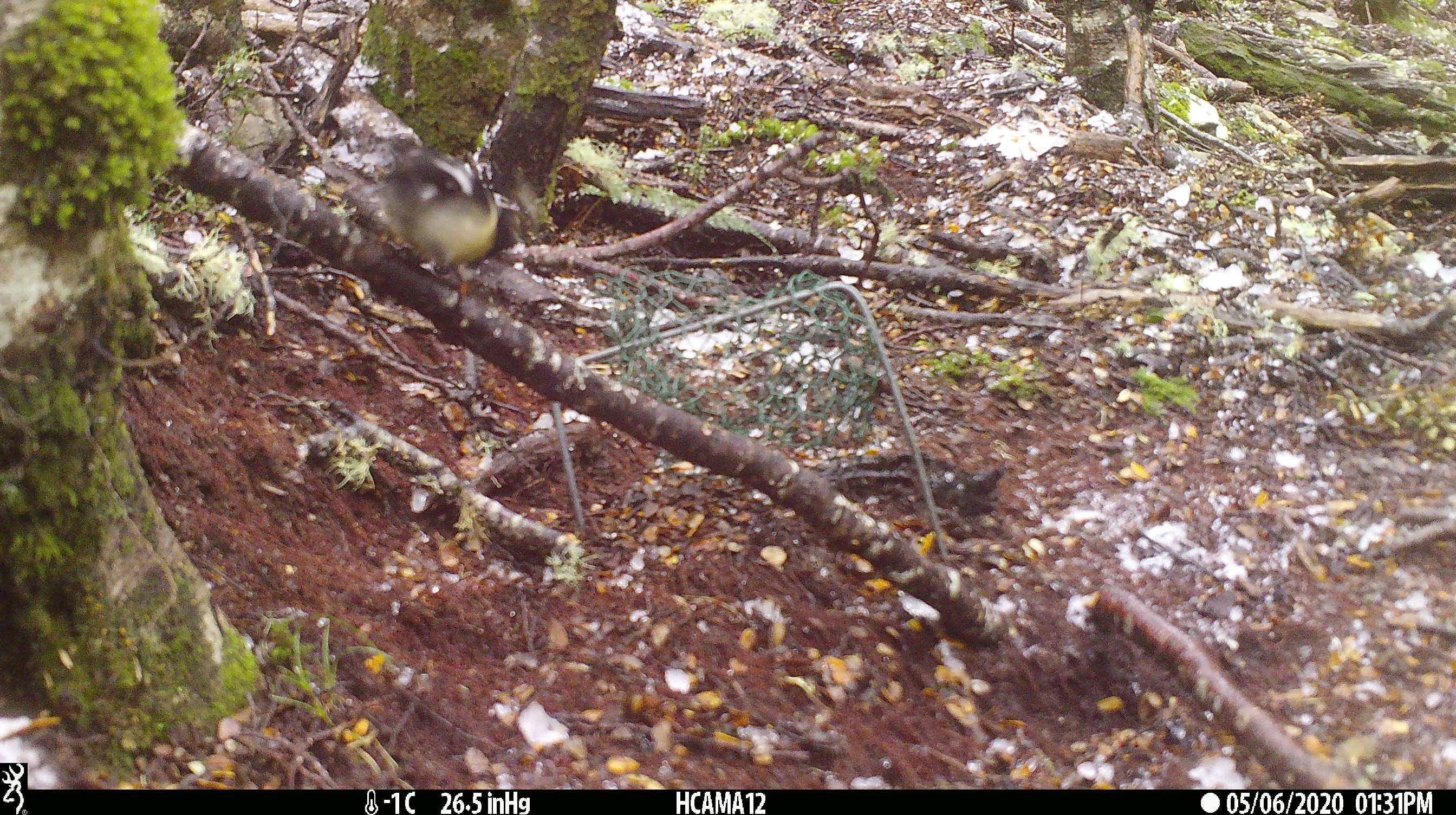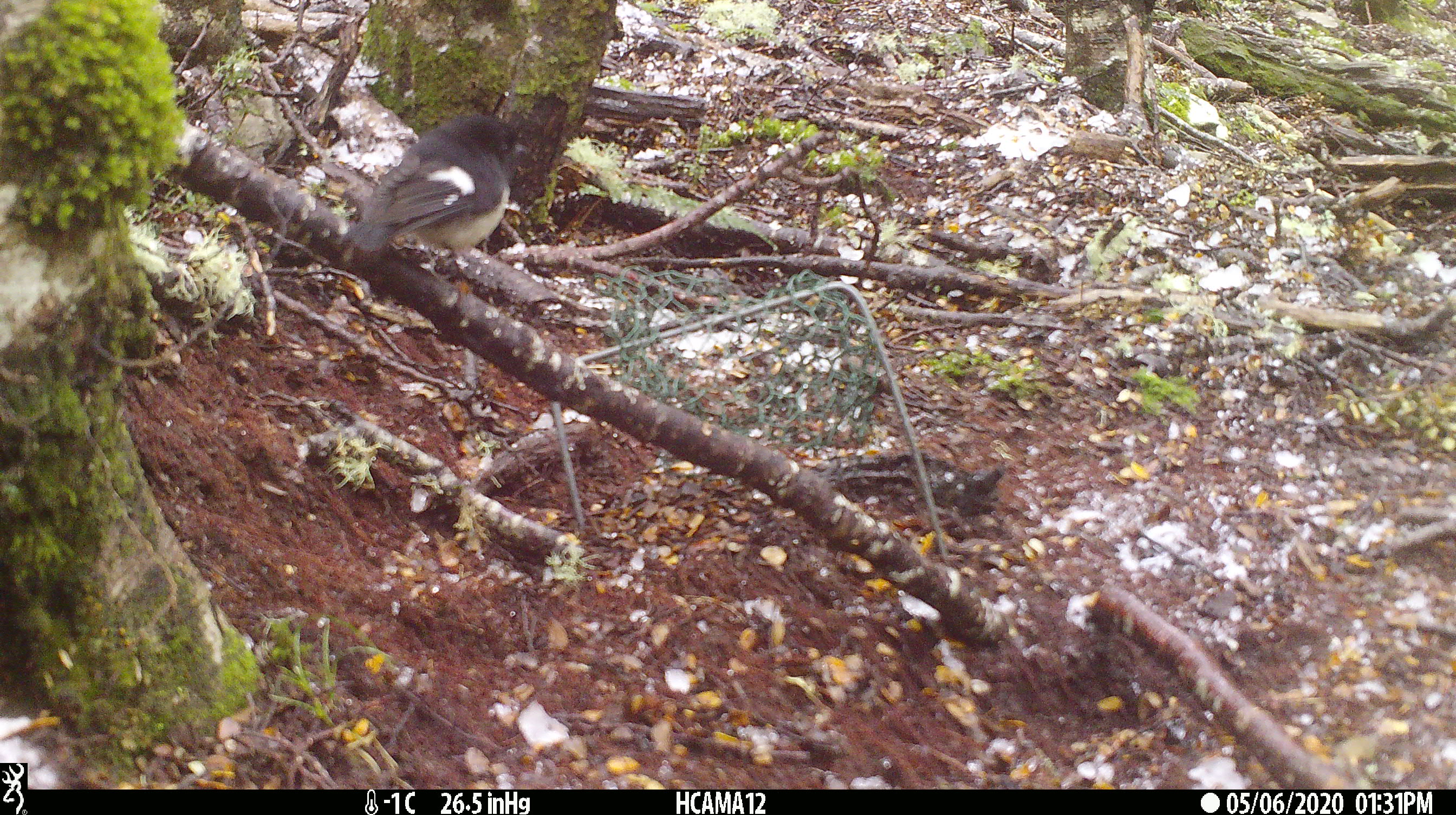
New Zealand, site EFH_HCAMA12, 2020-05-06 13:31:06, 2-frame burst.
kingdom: Animalia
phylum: Chordata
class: Aves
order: Passeriformes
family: Petroicidae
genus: Petroica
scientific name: Petroica macrocephala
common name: tomtit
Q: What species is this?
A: Tomtit (Petroica macrocephala).